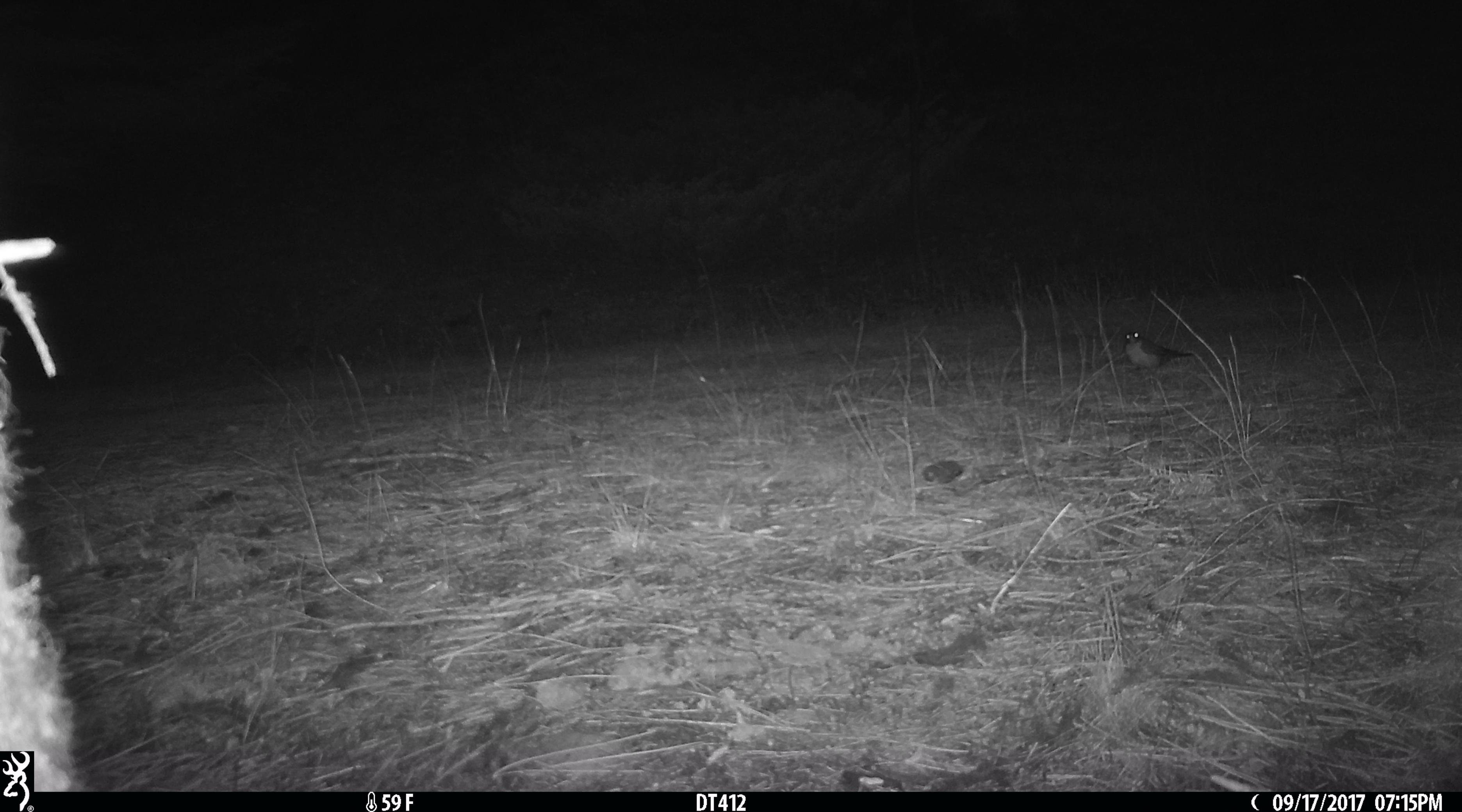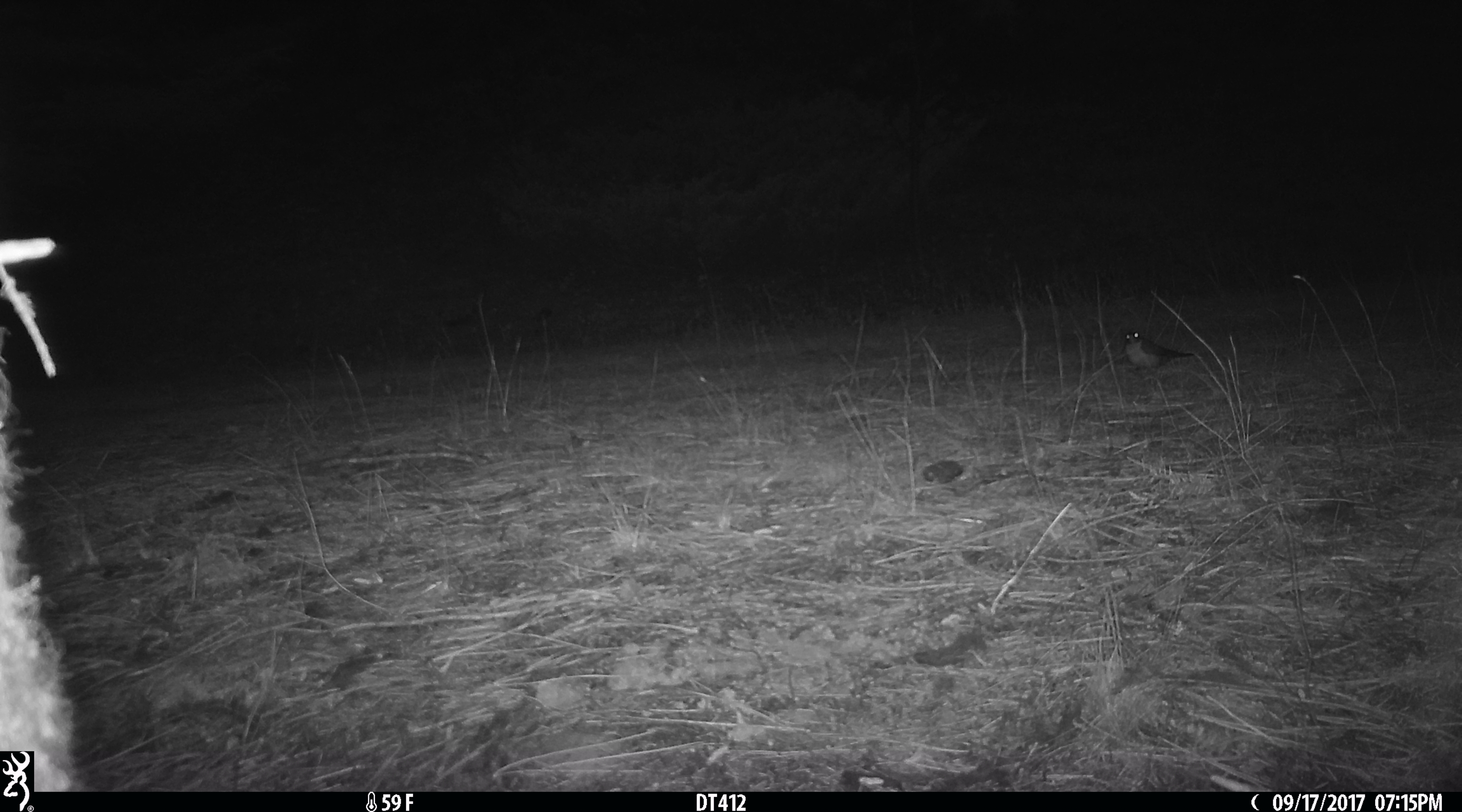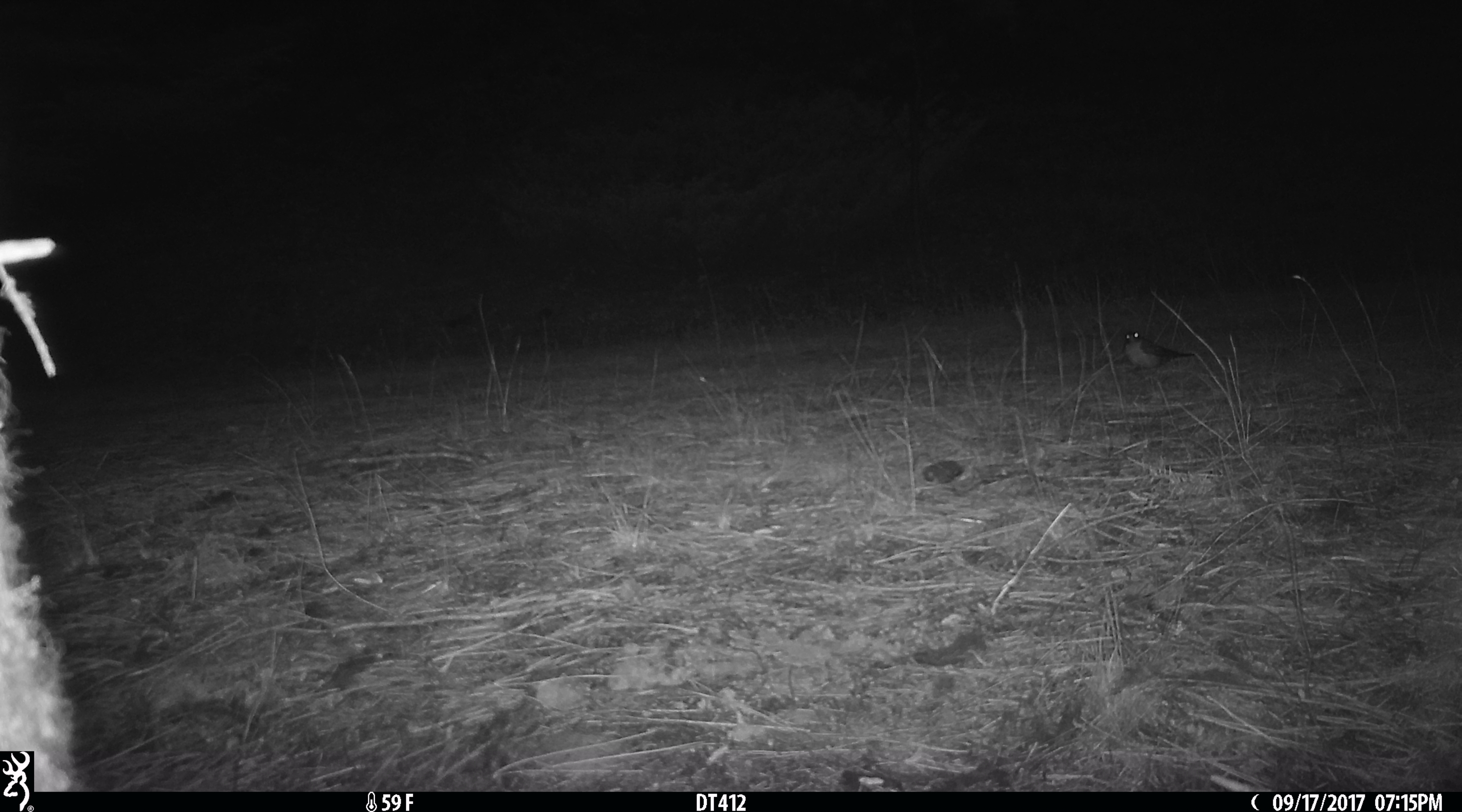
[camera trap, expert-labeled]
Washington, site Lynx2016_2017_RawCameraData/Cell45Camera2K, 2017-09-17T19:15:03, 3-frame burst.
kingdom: Animalia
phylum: Chordata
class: Aves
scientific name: Aves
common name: birds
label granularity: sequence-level